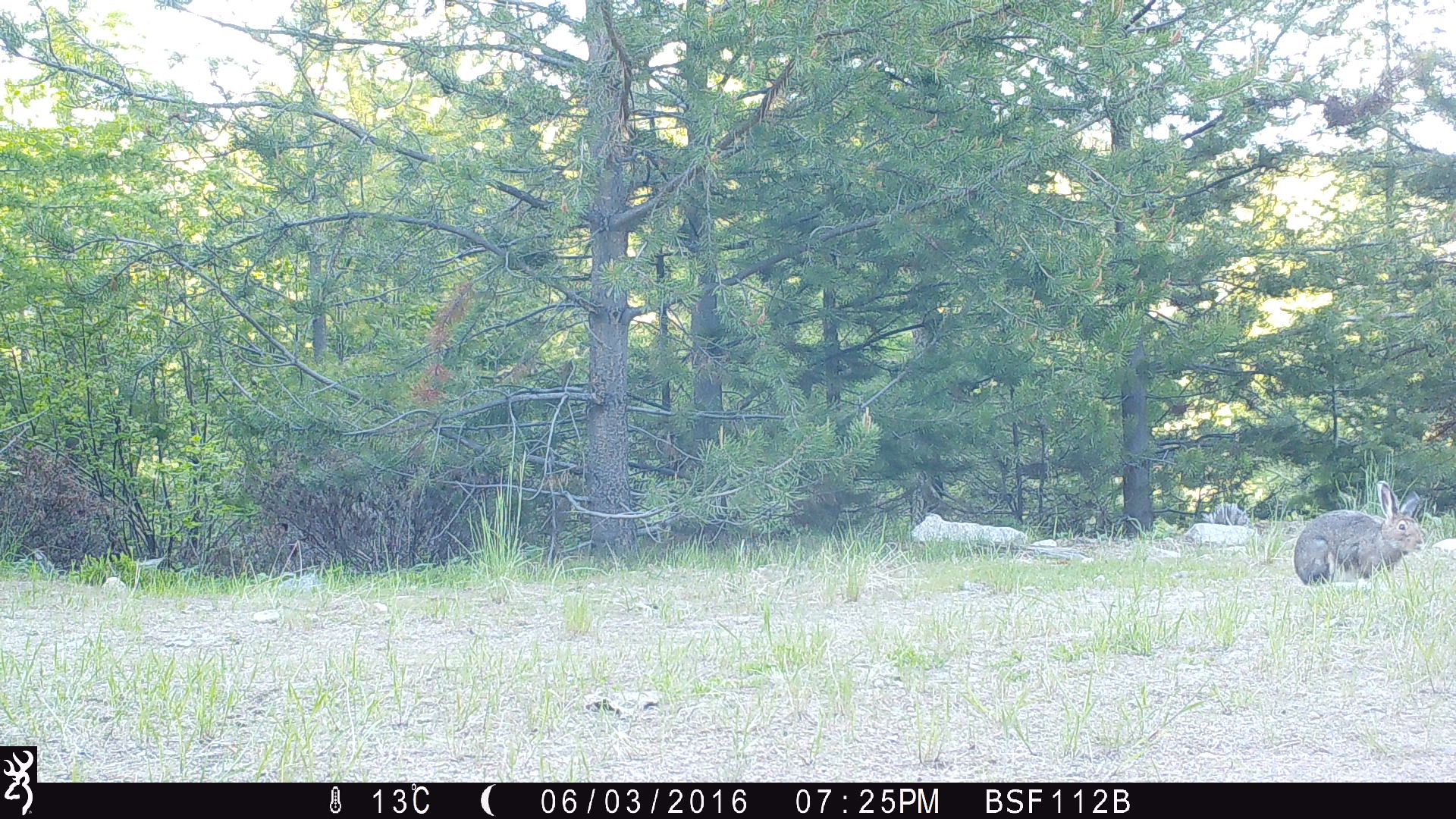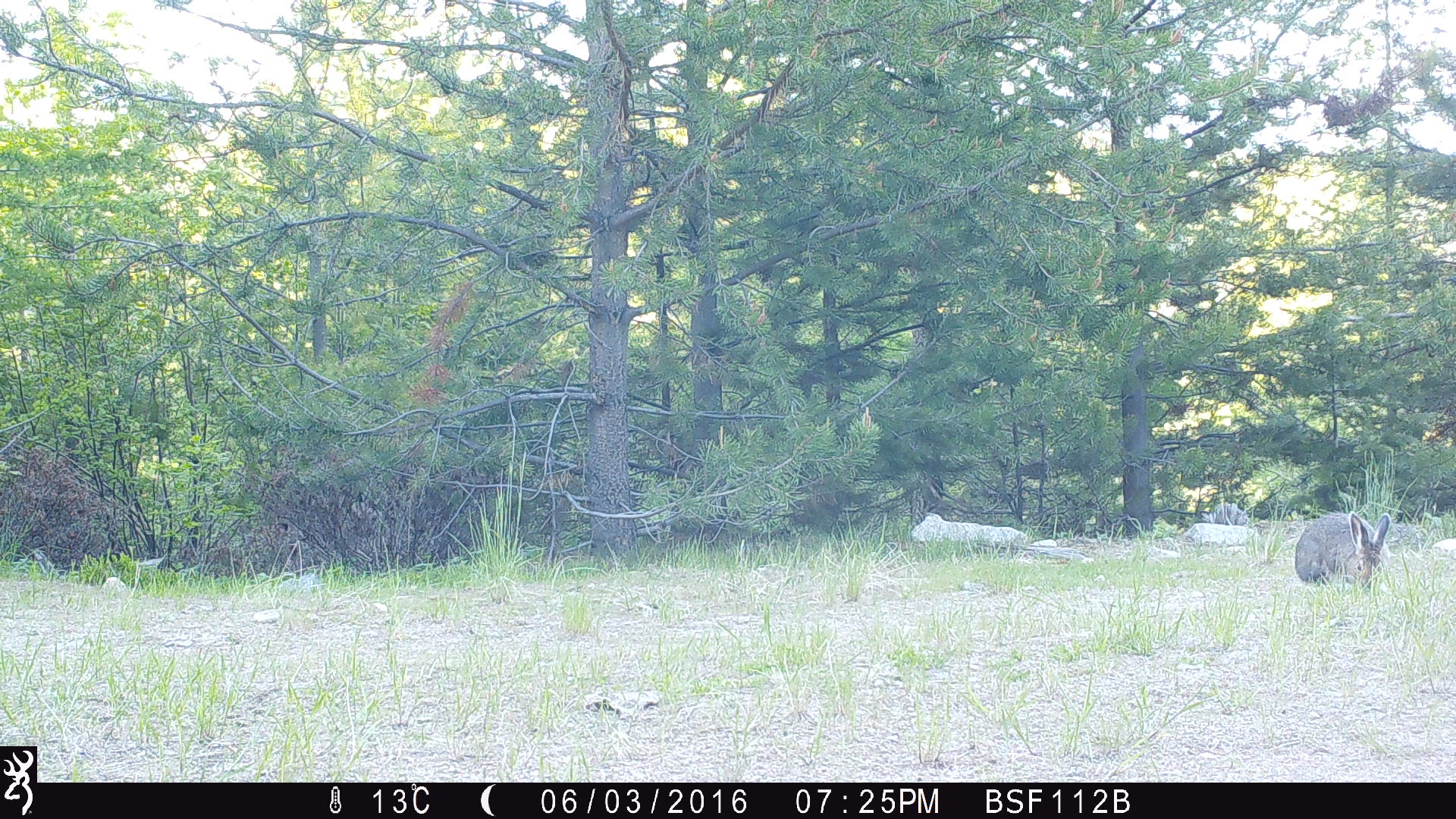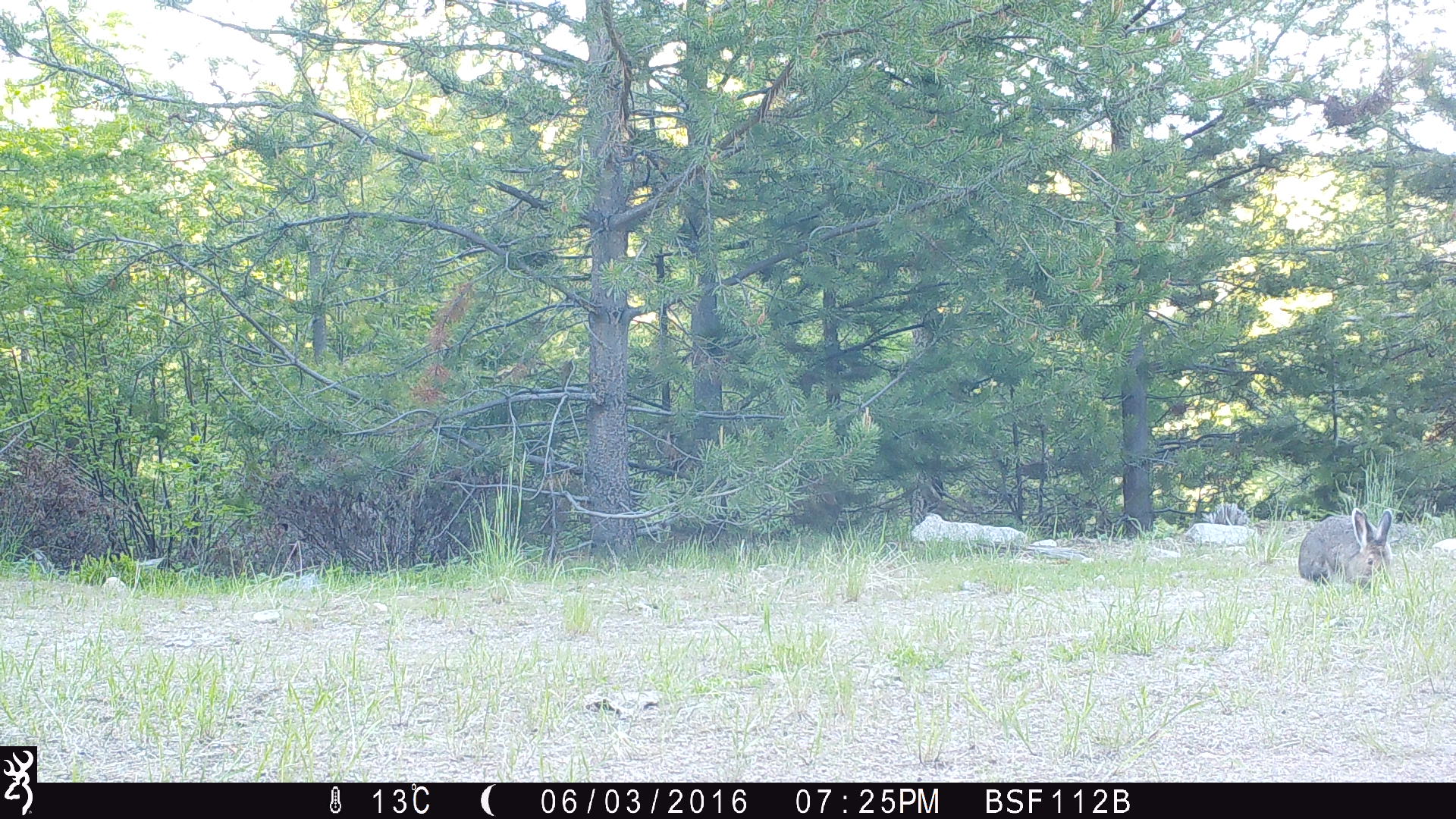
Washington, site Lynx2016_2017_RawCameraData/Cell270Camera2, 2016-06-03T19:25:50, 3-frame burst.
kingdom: Animalia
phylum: Chordata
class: Mammalia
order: Lagomorpha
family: Leporidae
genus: Lepus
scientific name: Lepus americanus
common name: snowshoe hare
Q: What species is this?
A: Lepus americanus (snowshoe hare).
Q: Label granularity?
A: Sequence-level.